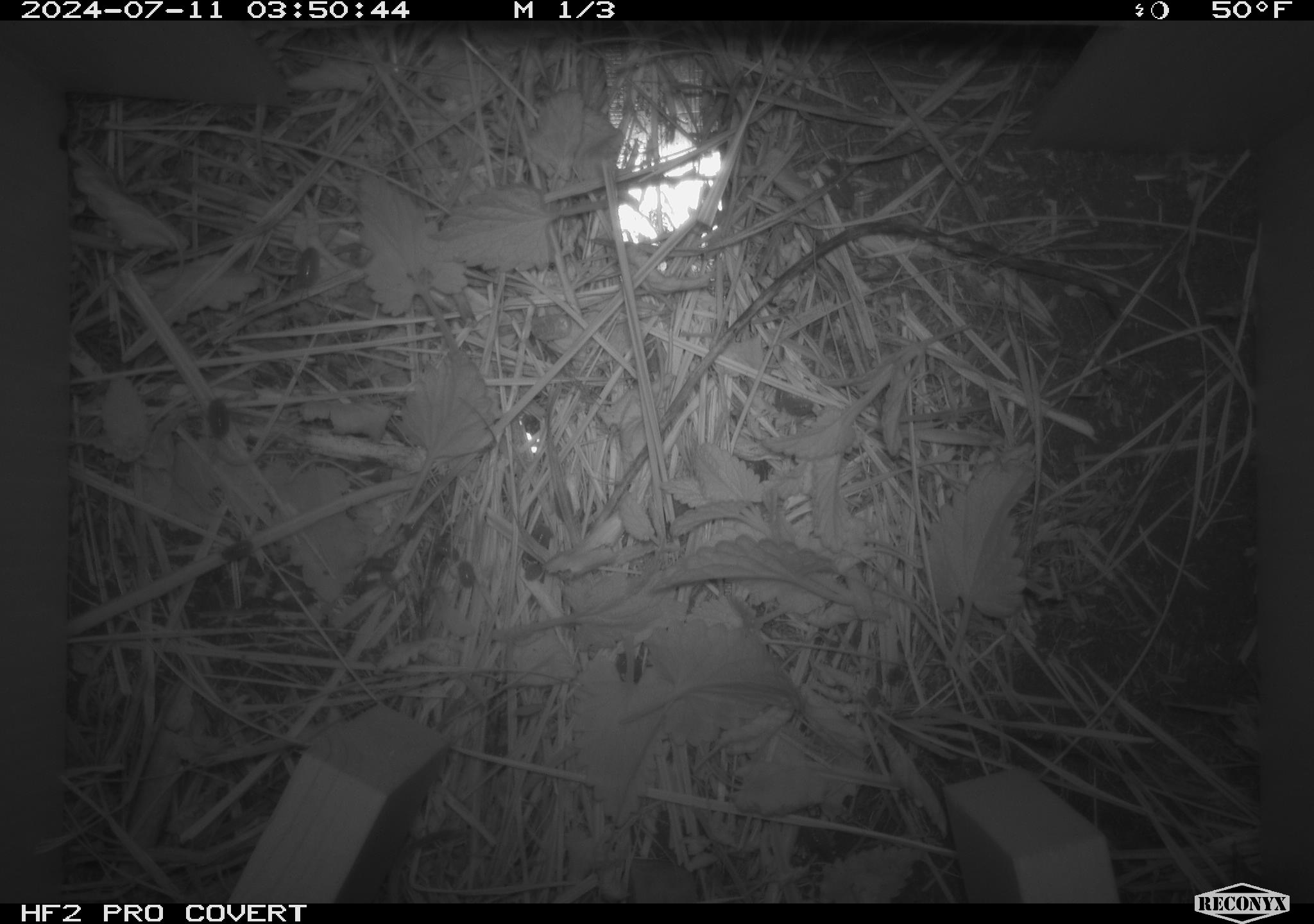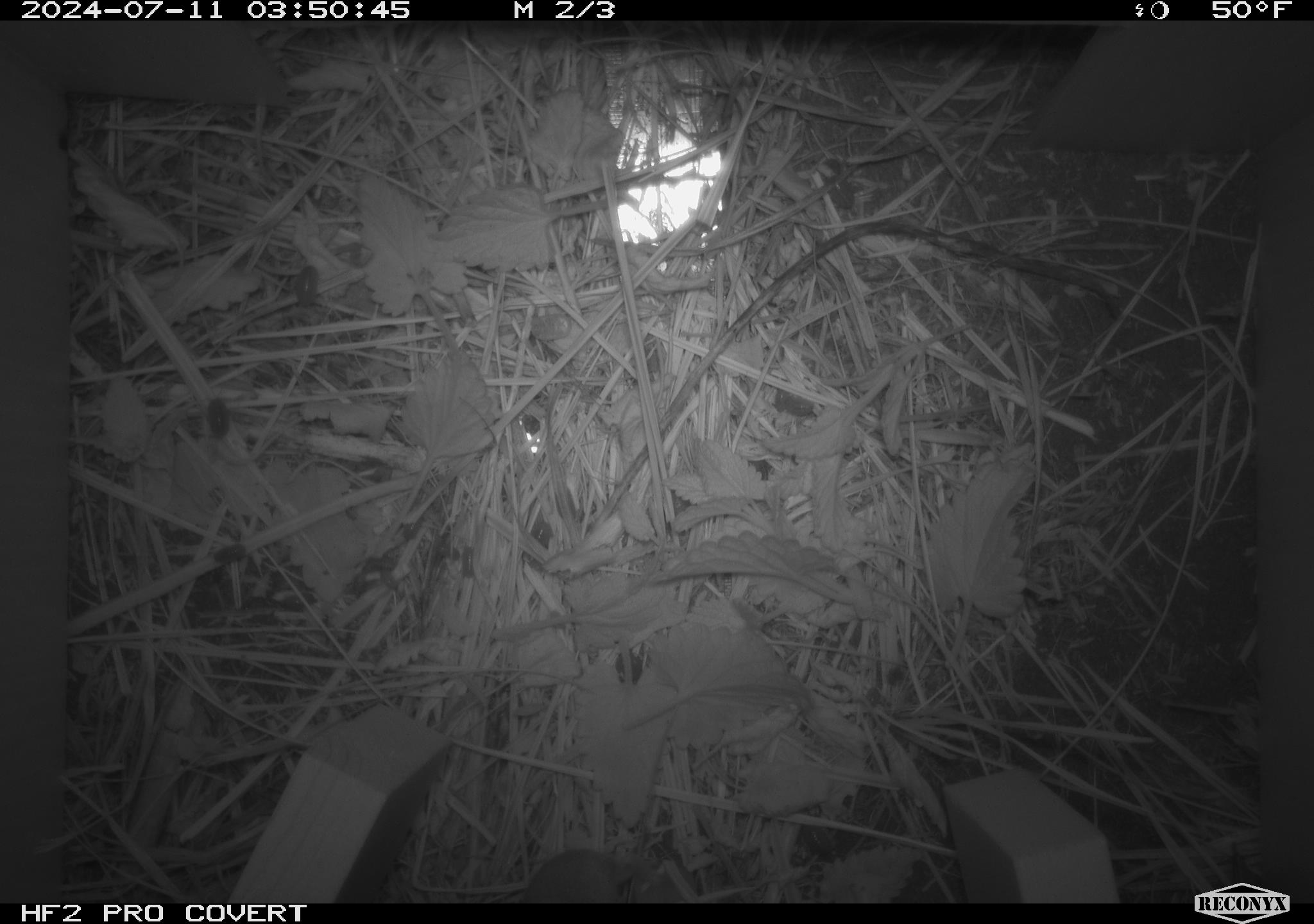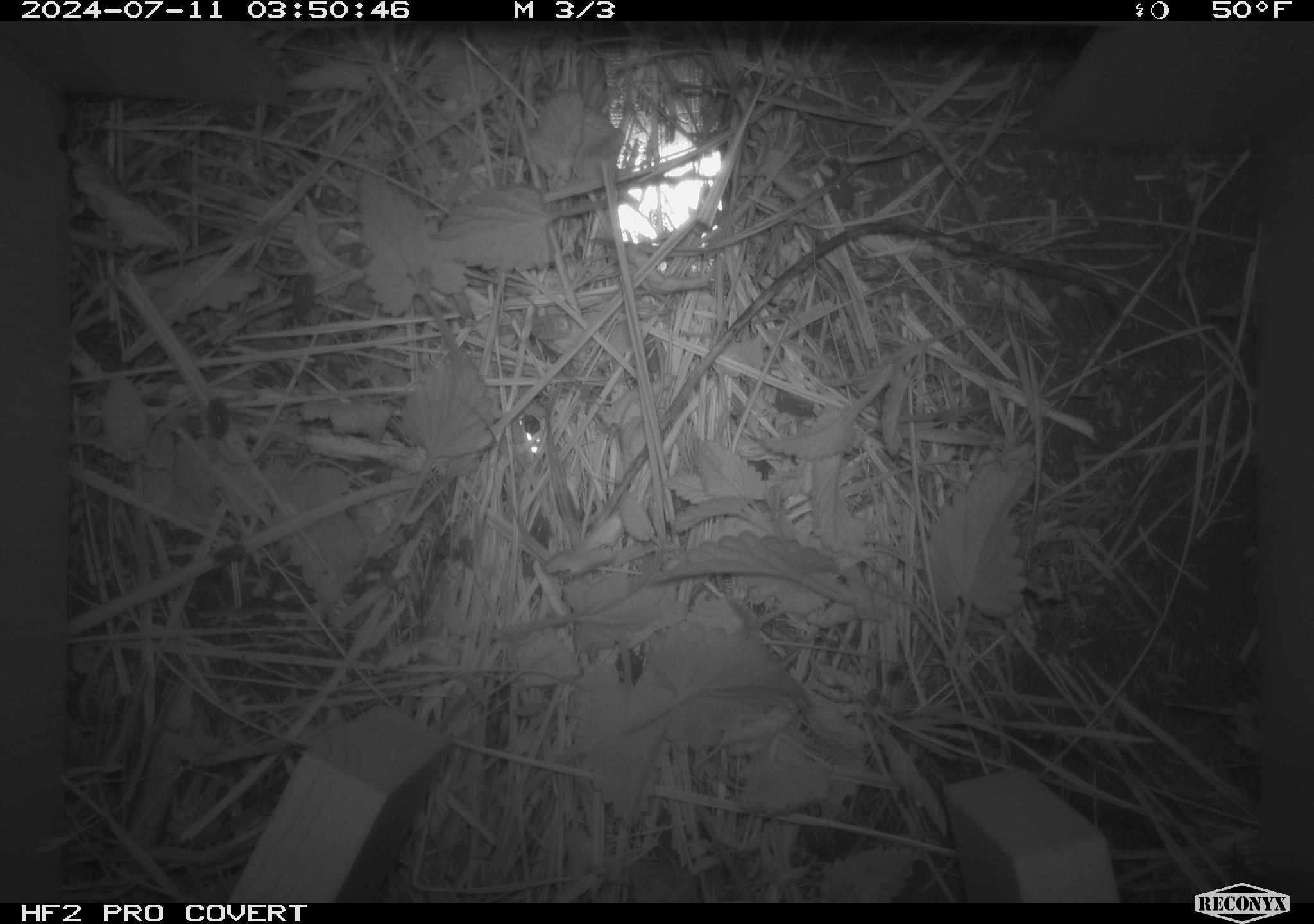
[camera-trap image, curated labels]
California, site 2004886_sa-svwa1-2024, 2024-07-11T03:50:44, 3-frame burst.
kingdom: Animalia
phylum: Arthropoda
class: Malacostraca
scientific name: Malacostraca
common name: amphipods, crabs, isopods, krill, lobsters and shrimps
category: malacostracan